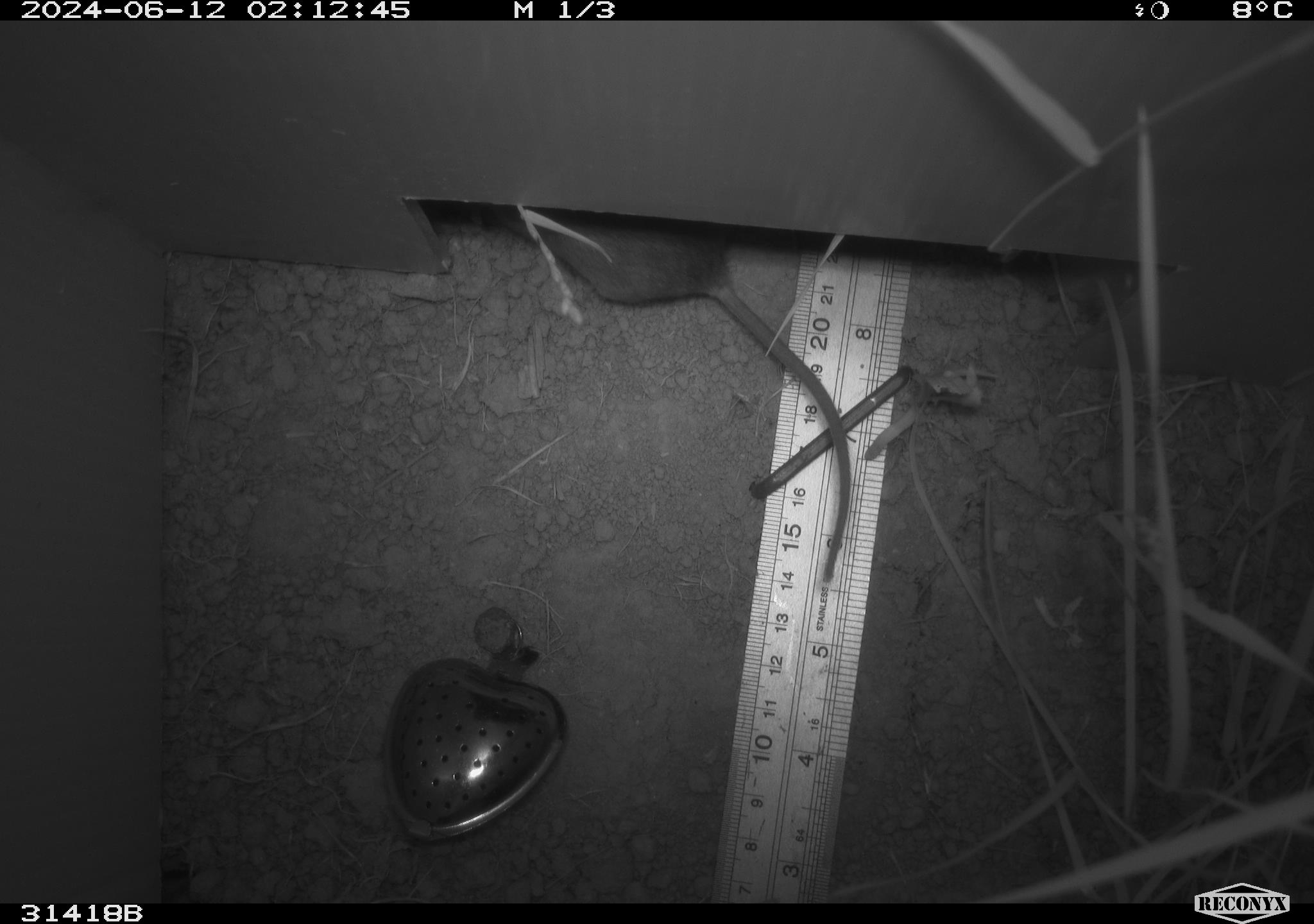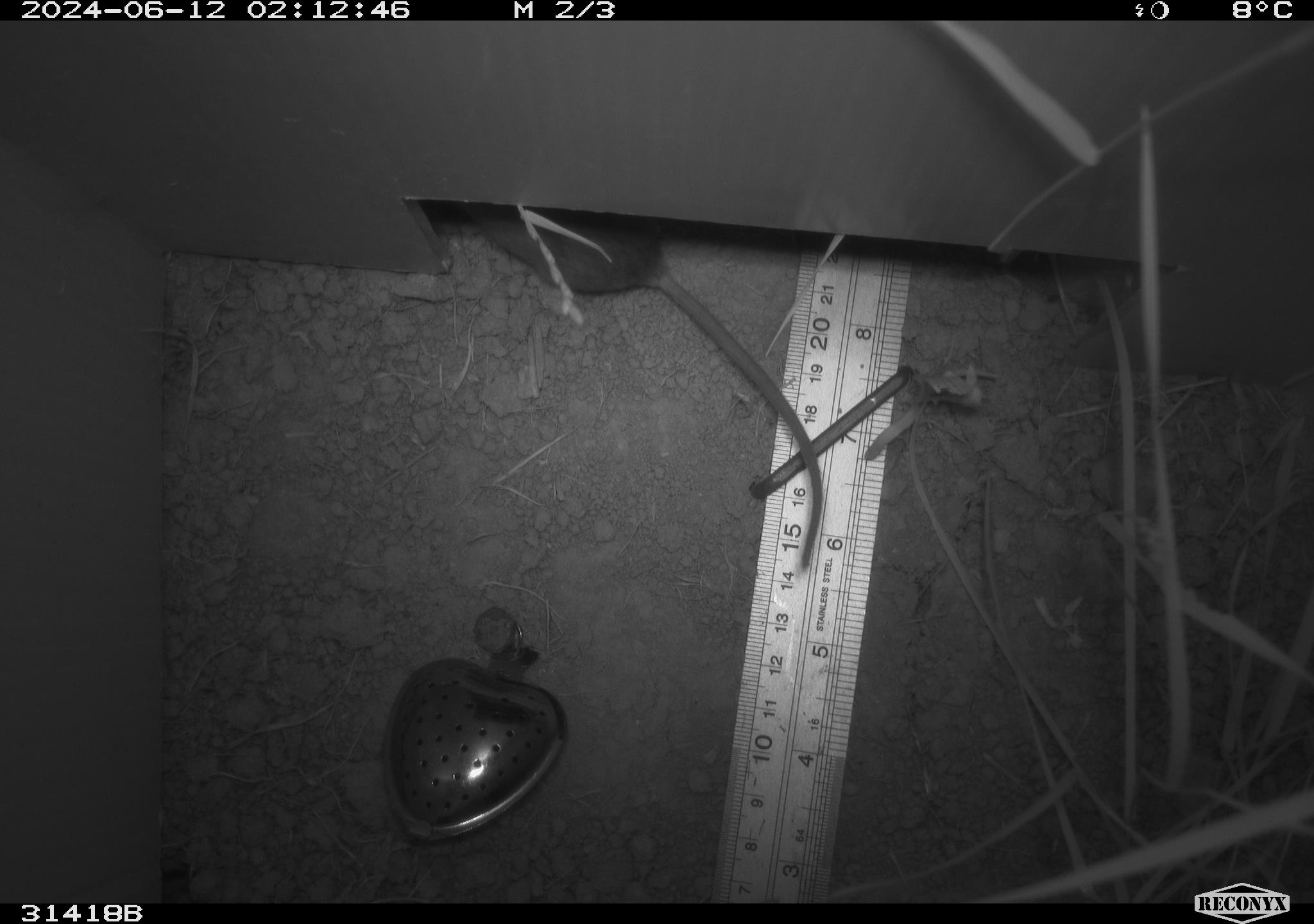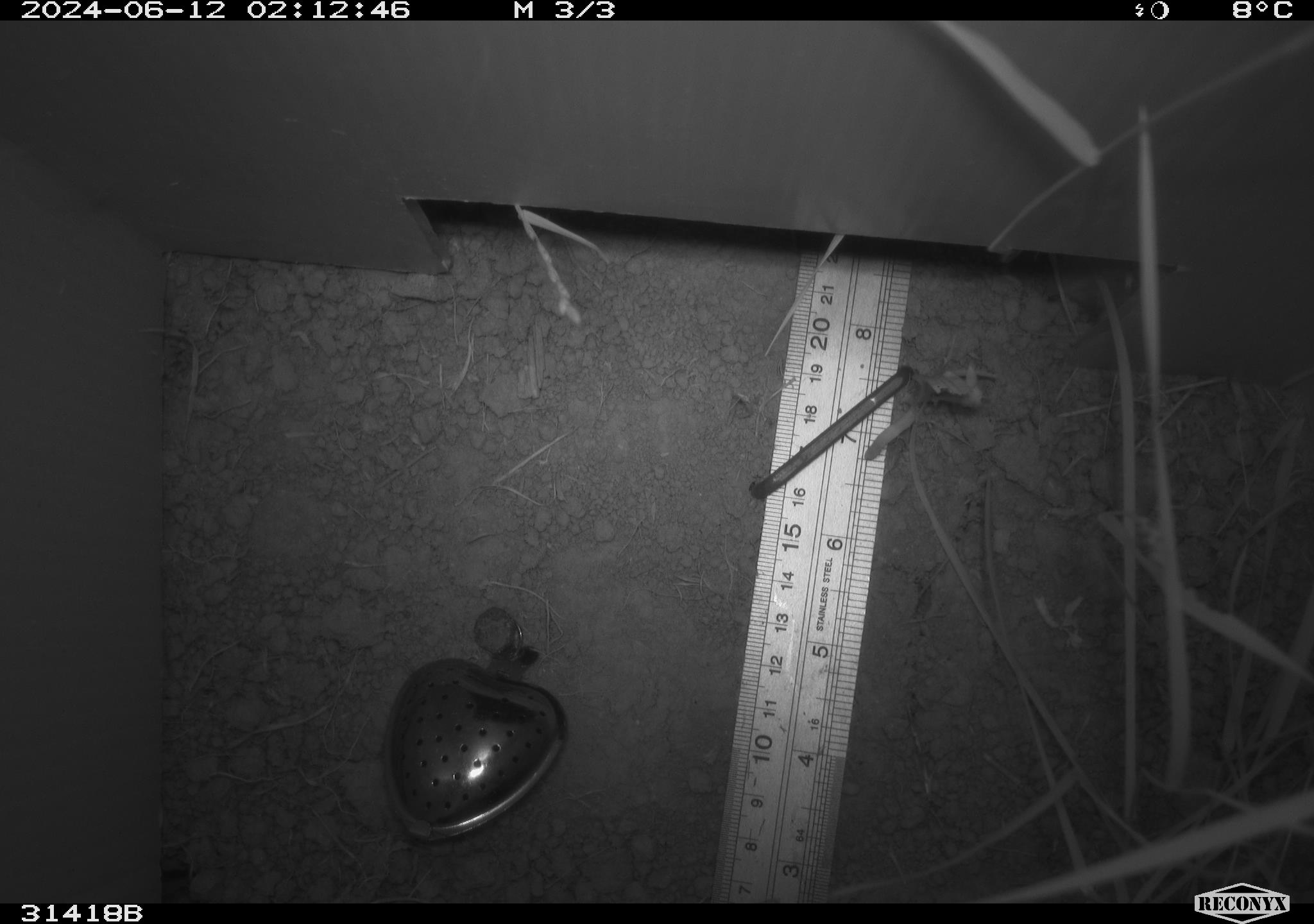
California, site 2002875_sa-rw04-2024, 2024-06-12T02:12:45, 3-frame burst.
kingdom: Animalia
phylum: Chordata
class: Mammalia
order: Rodentia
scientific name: Rodentia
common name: rodent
Rodent (Rodentia).